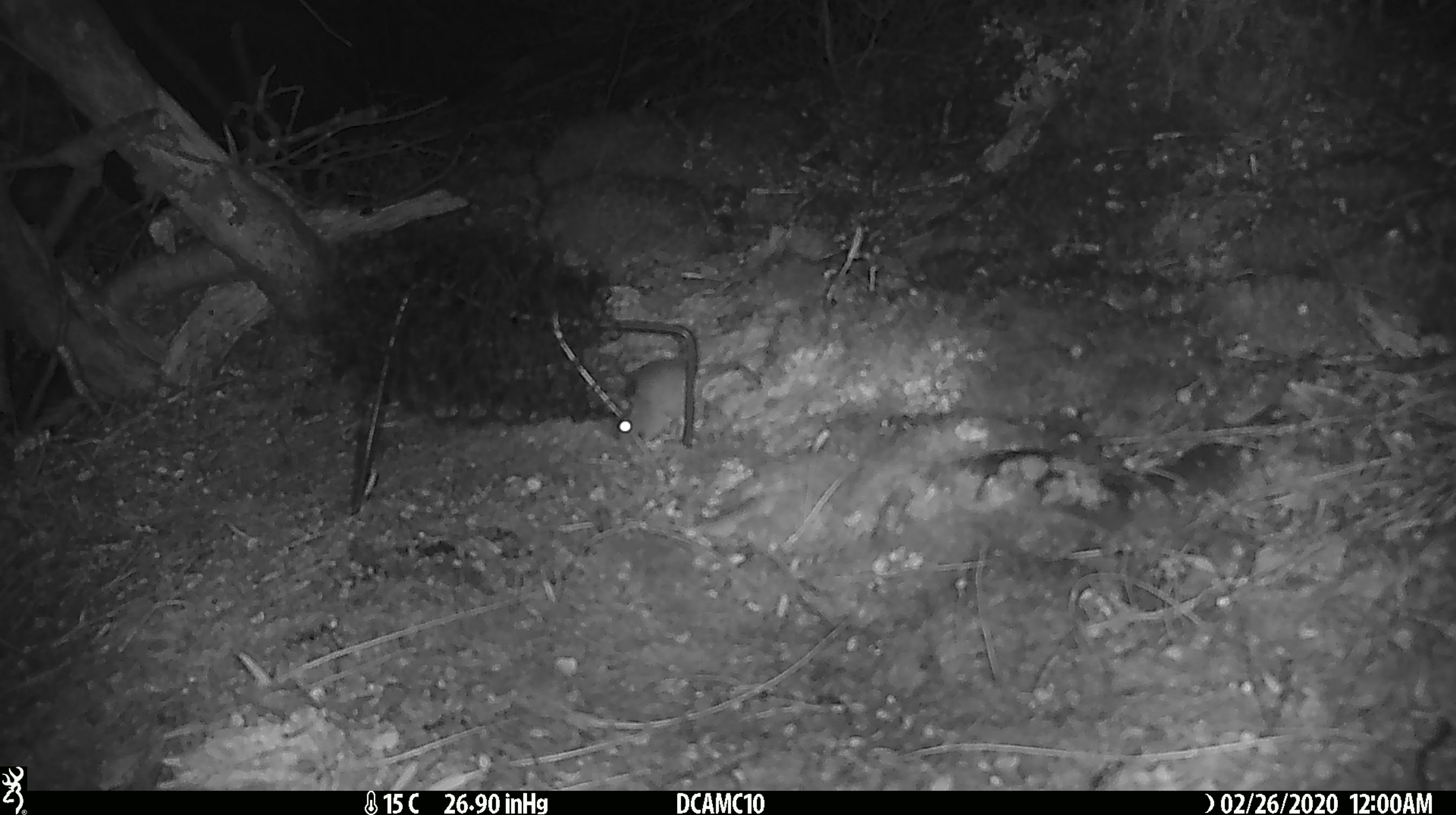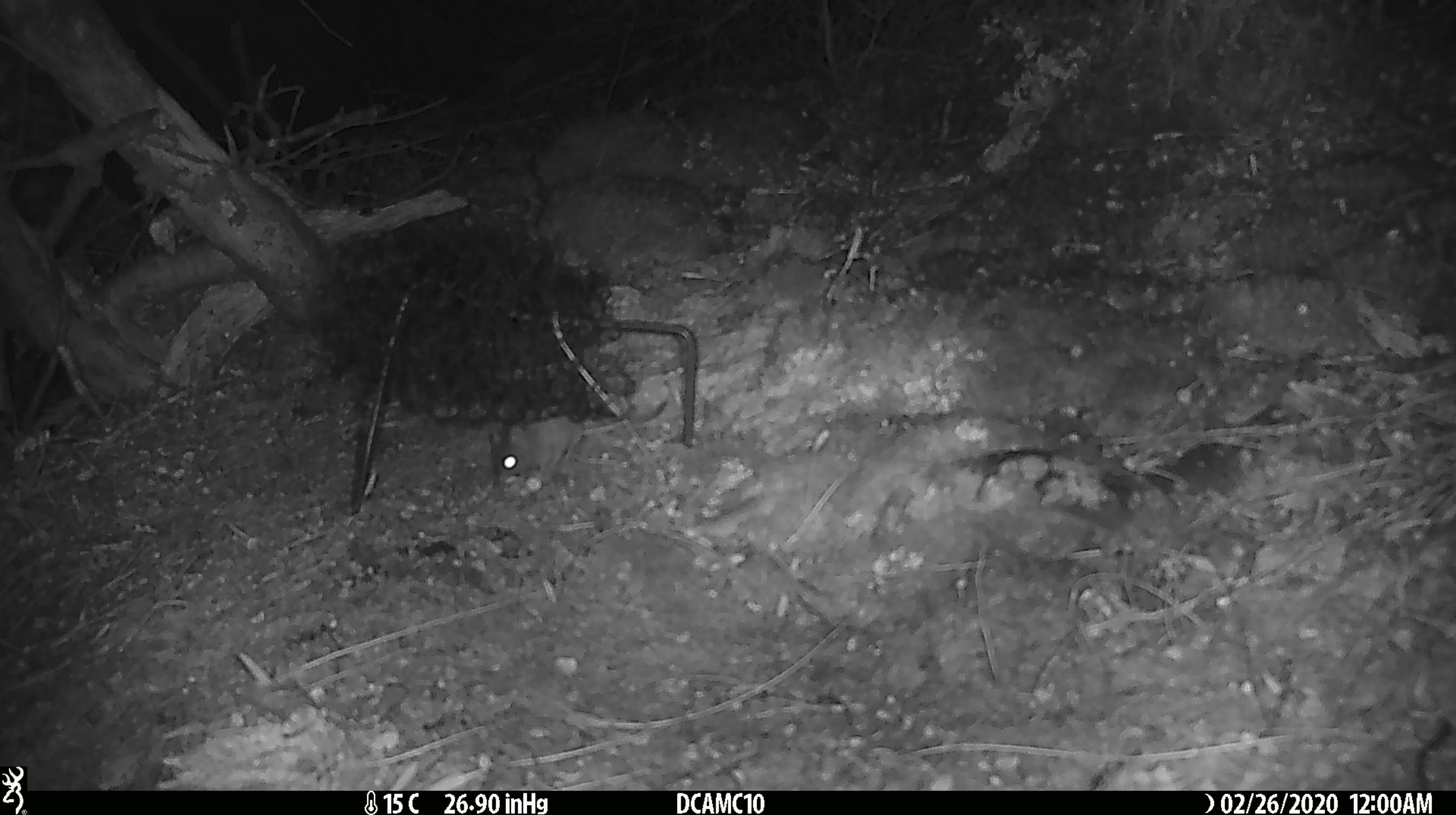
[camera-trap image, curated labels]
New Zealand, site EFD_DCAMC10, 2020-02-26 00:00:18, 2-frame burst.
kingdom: Animalia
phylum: Chordata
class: Mammalia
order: Rodentia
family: Muridae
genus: Mus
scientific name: Mus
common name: mouse